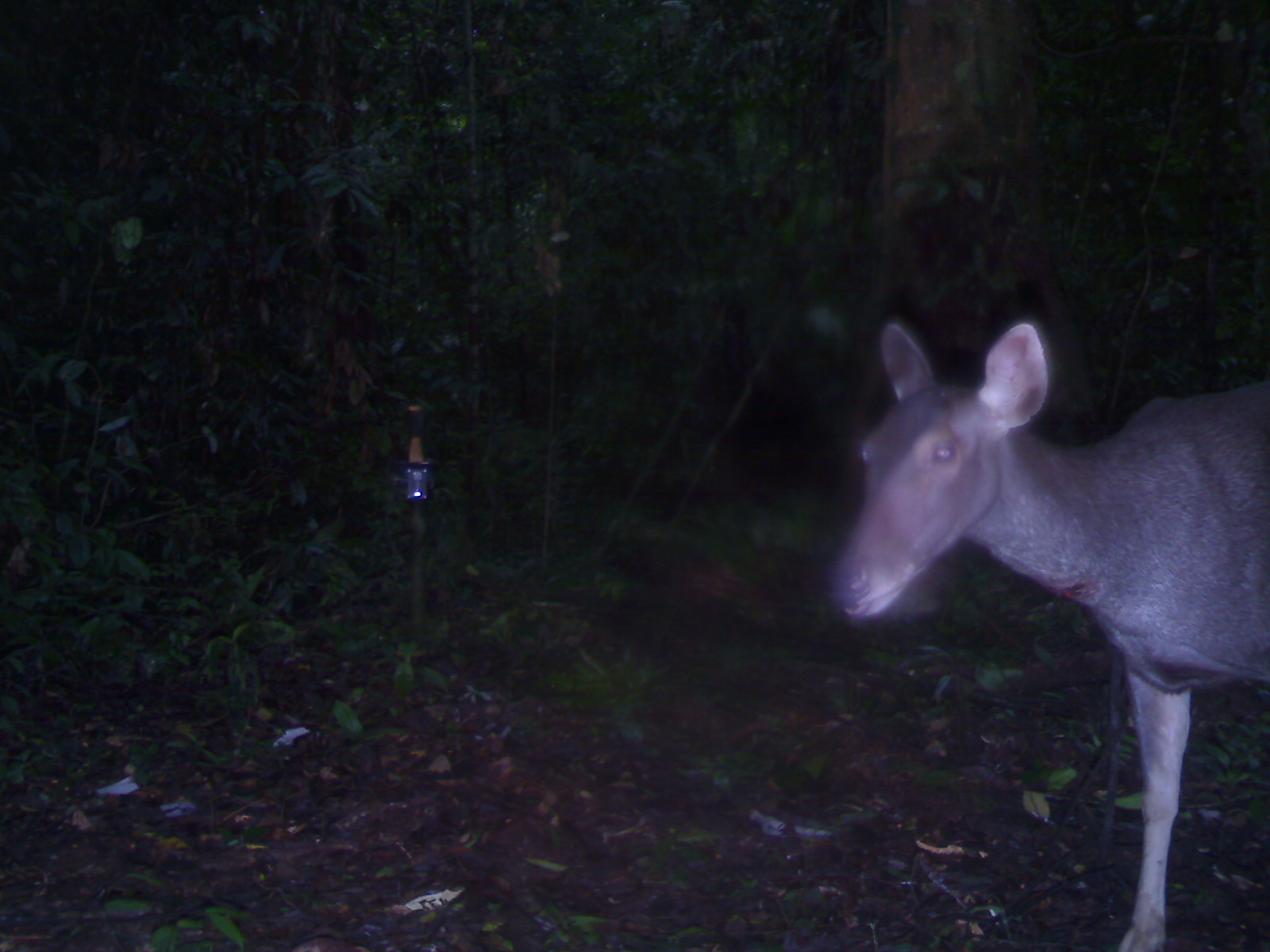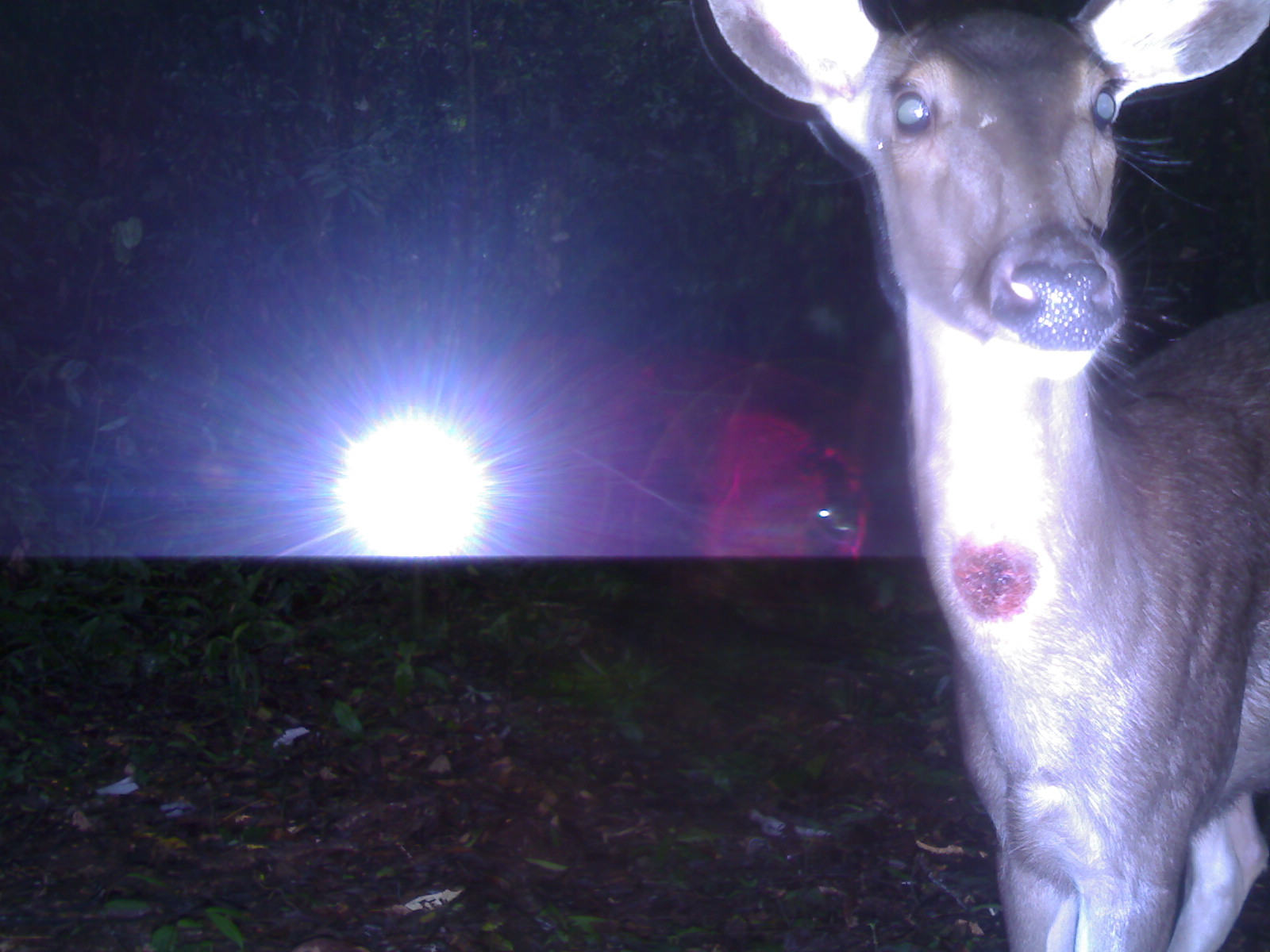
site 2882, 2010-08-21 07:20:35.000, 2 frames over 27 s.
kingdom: Animalia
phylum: Chordata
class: Mammalia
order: Artiodactyla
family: Cervidae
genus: Rusa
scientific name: Rusa unicolor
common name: sambar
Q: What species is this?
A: Rusa unicolor (sambar).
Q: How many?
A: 1.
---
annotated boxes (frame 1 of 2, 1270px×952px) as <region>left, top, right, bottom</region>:
rusa unicolor: <region>823, 318, 1270, 952</region>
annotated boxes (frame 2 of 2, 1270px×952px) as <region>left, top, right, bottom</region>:
rusa unicolor: <region>686, 0, 1270, 949</region>; <region>804, 491, 874, 556</region>